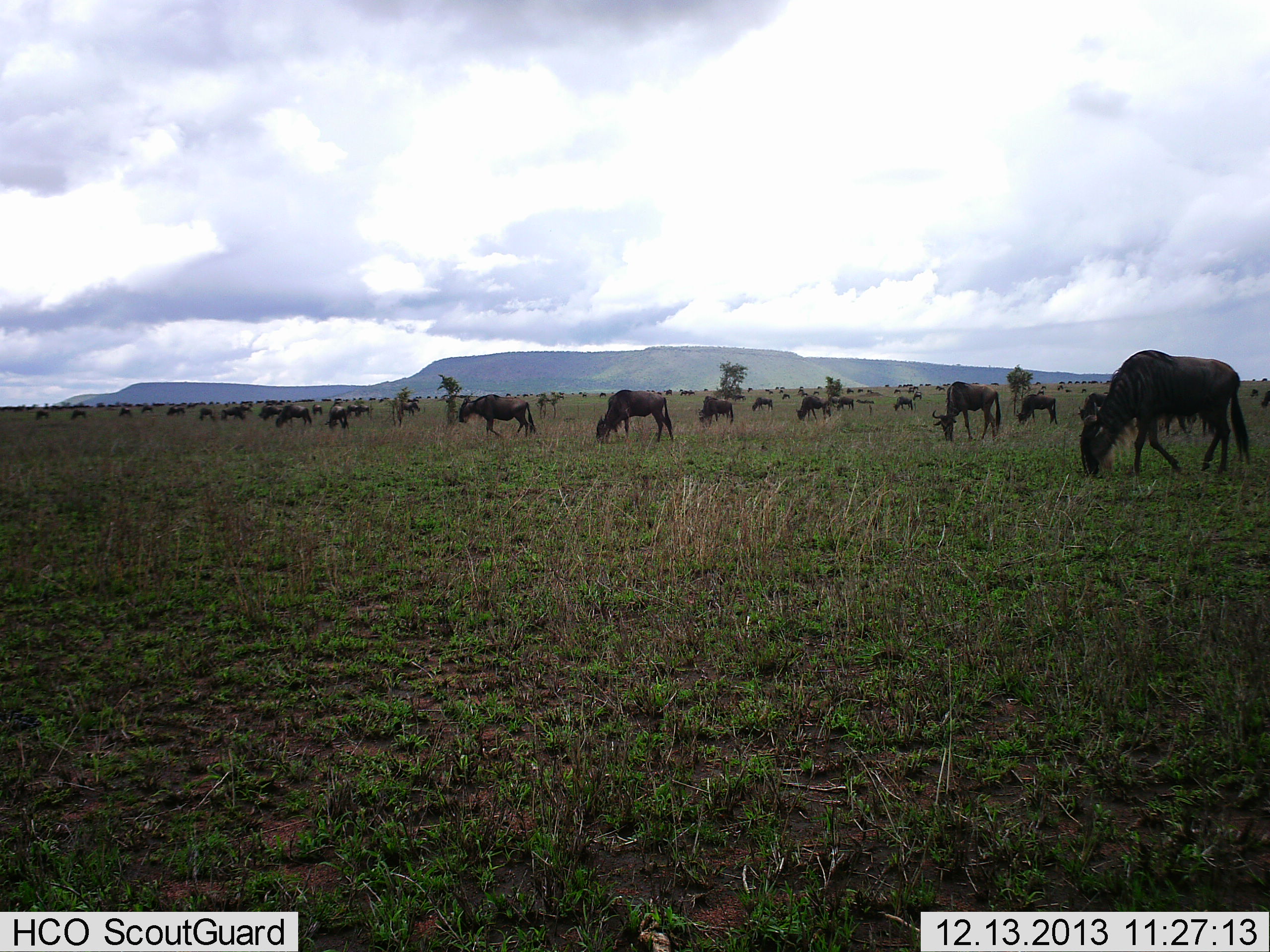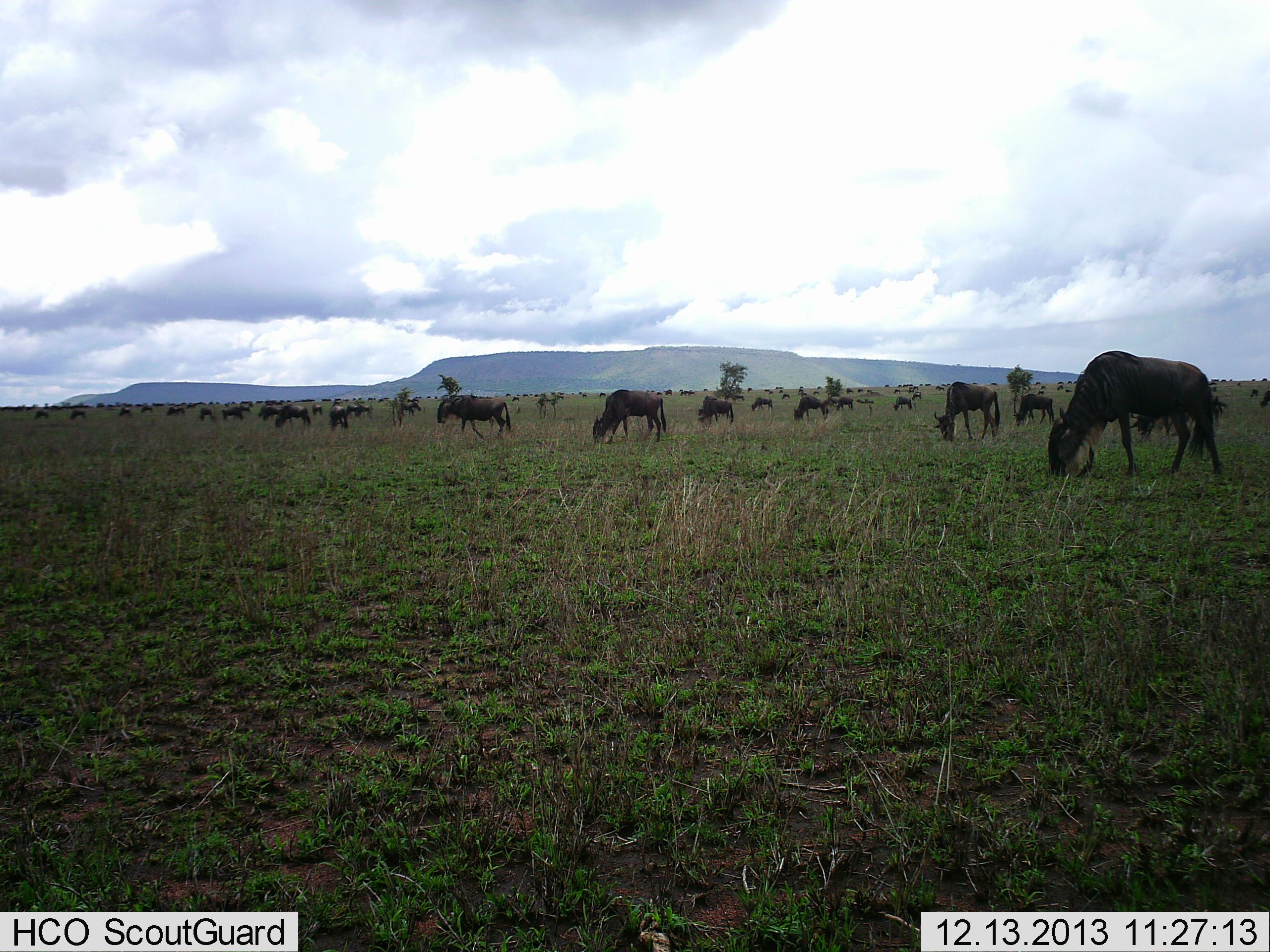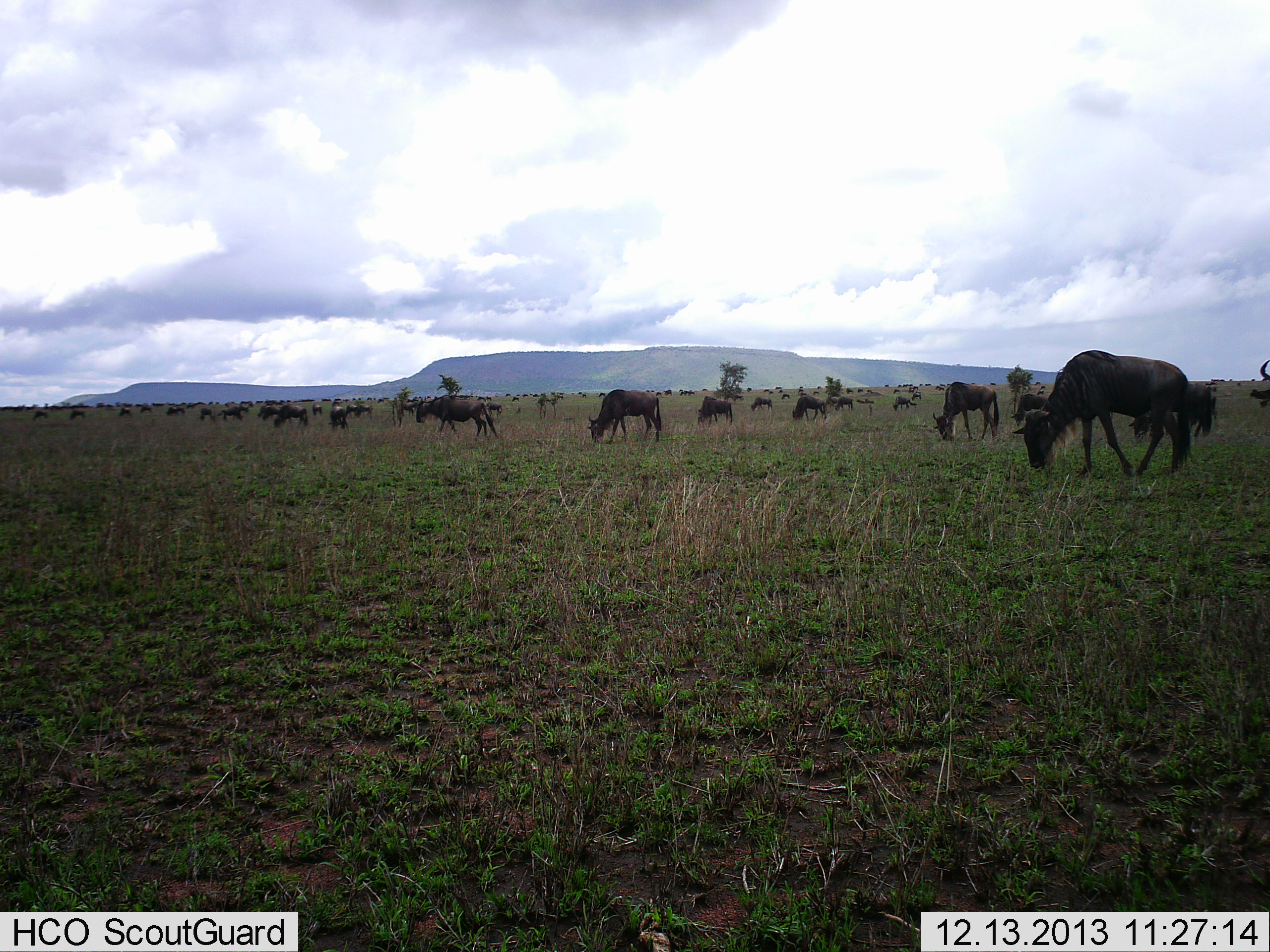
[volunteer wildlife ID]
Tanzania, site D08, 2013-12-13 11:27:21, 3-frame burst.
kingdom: Animalia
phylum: Chordata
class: Mammalia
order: Artiodactyla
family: Bovidae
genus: Connochaetes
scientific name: Connochaetes taurinus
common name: blue wildebeest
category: wildebeest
Wildebeest (blue wildebeest) (Connochaetes taurinus), count 11-50. Behavior (volunteer vote fractions): standing 20%, resting 0%, moving 40%, interacting 0%. Young present (vote fraction): 0%. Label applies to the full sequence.